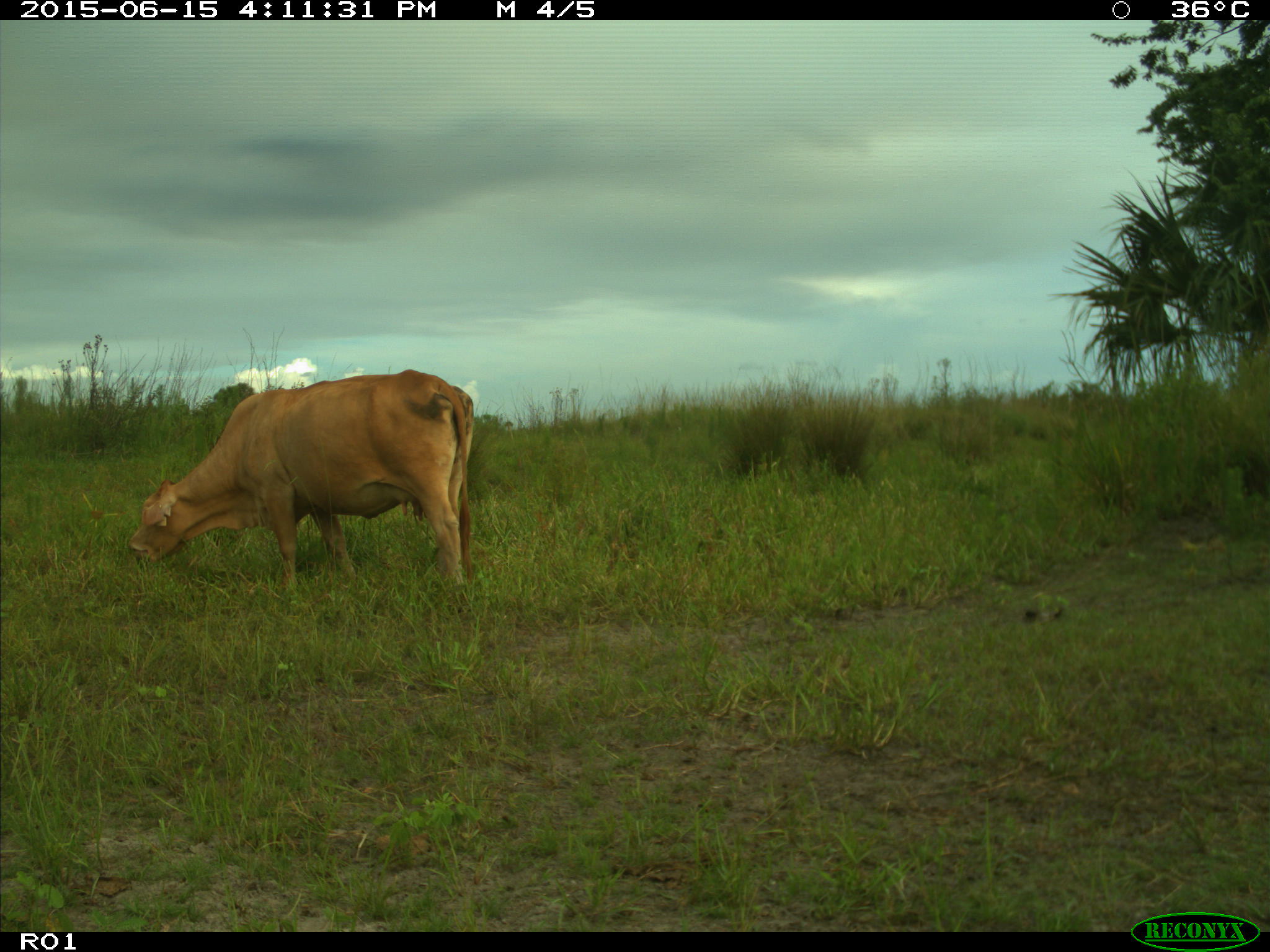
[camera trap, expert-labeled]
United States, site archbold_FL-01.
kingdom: Animalia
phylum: Chordata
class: Mammalia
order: Artiodactyla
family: Bovidae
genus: Bos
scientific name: Bos taurus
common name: domestic cow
Bos taurus (domestic cow).